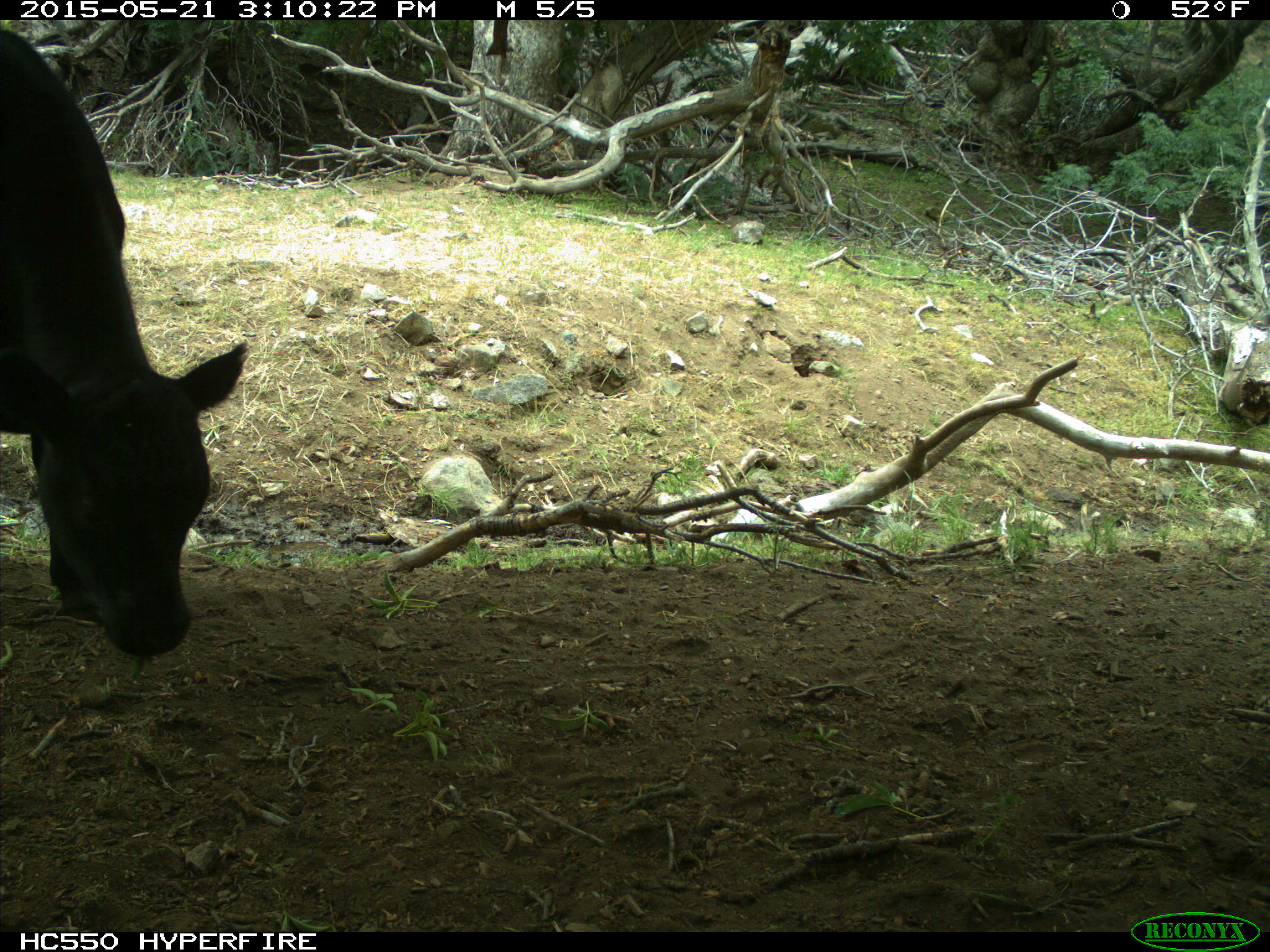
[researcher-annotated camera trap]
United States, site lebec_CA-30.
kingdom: Animalia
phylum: Chordata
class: Mammalia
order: Artiodactyla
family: Bovidae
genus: Bos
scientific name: Bos taurus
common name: domestic cow